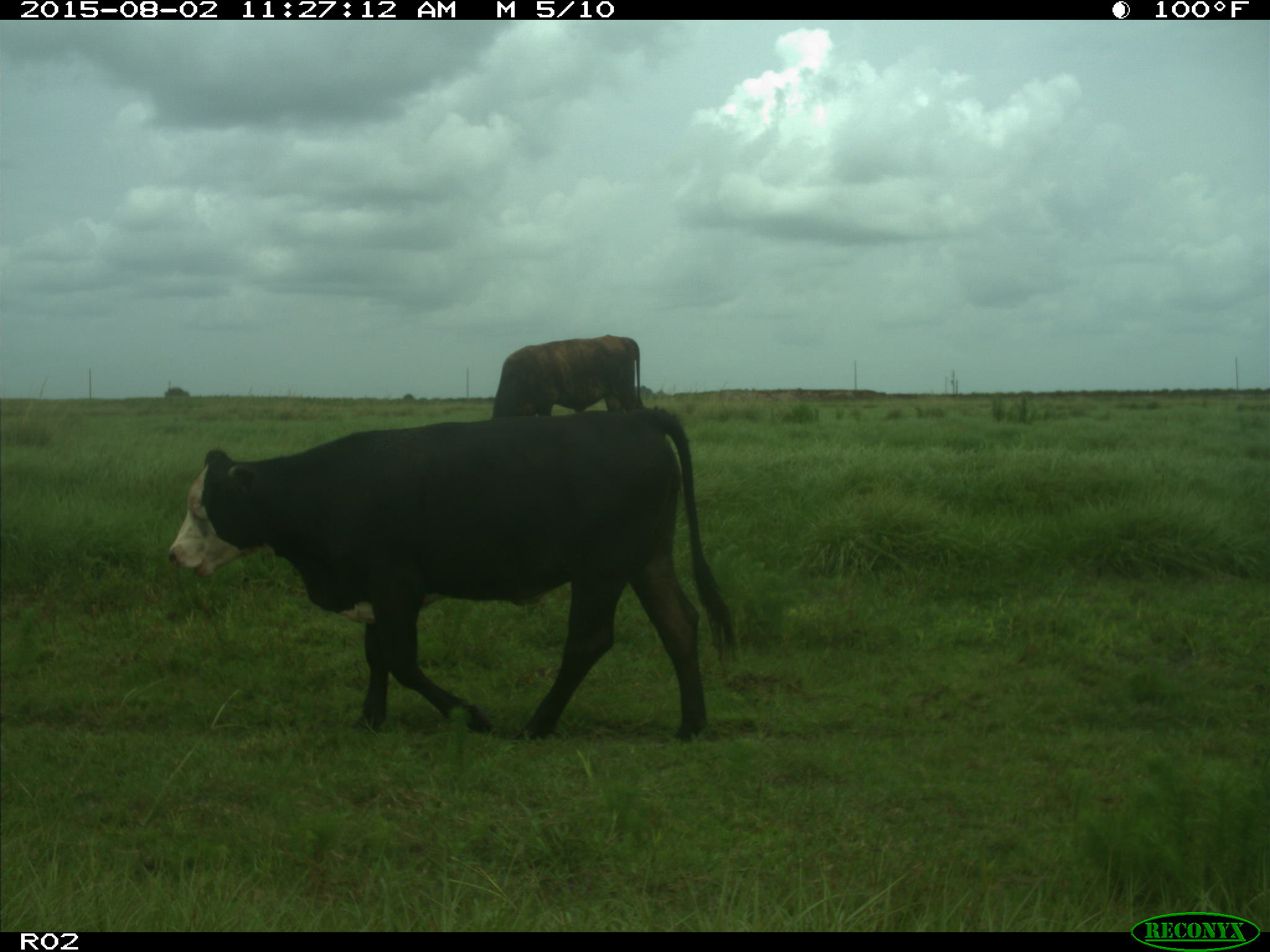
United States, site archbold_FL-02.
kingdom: Animalia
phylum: Chordata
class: Mammalia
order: Artiodactyla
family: Bovidae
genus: Bos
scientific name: Bos taurus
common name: domestic cow